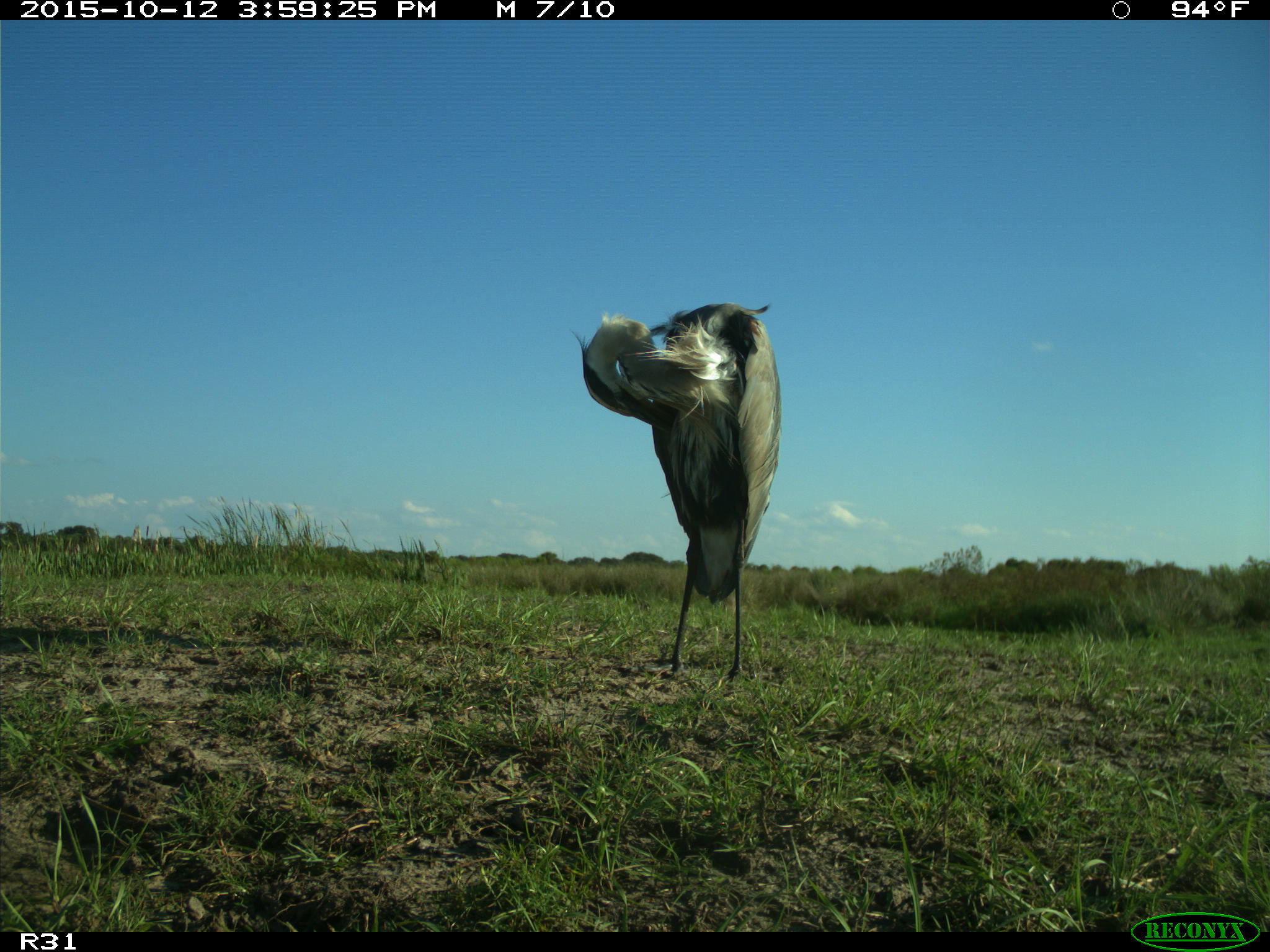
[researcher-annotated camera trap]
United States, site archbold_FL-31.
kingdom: Animalia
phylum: Chordata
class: Aves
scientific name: Aves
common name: birds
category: unidentified bird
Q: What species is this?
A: Unidentified bird (birds) (Aves).